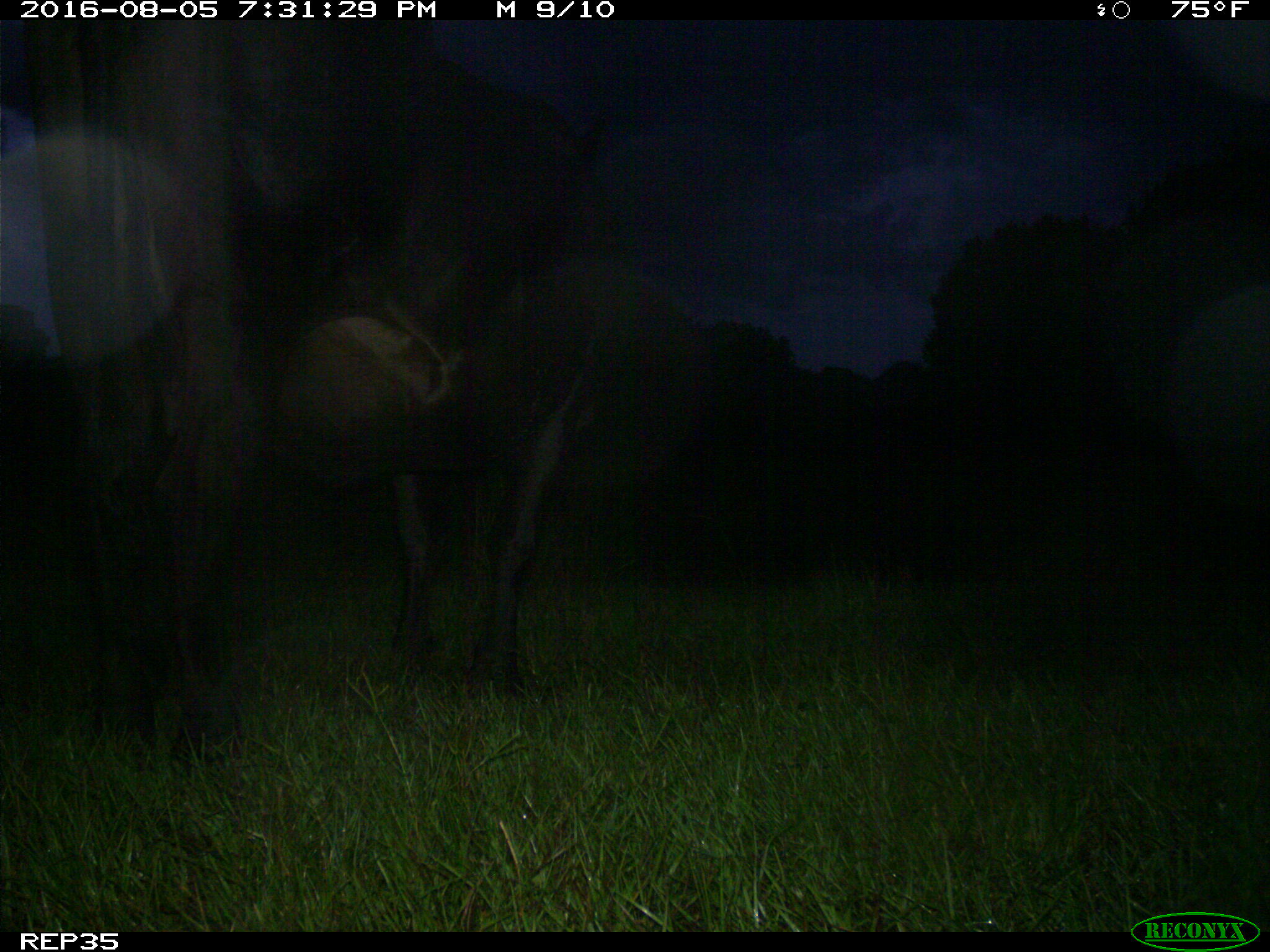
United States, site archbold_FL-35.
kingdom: Animalia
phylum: Chordata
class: Mammalia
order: Artiodactyla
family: Bovidae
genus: Bos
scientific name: Bos taurus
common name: domestic cow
Bos taurus (domestic cow).